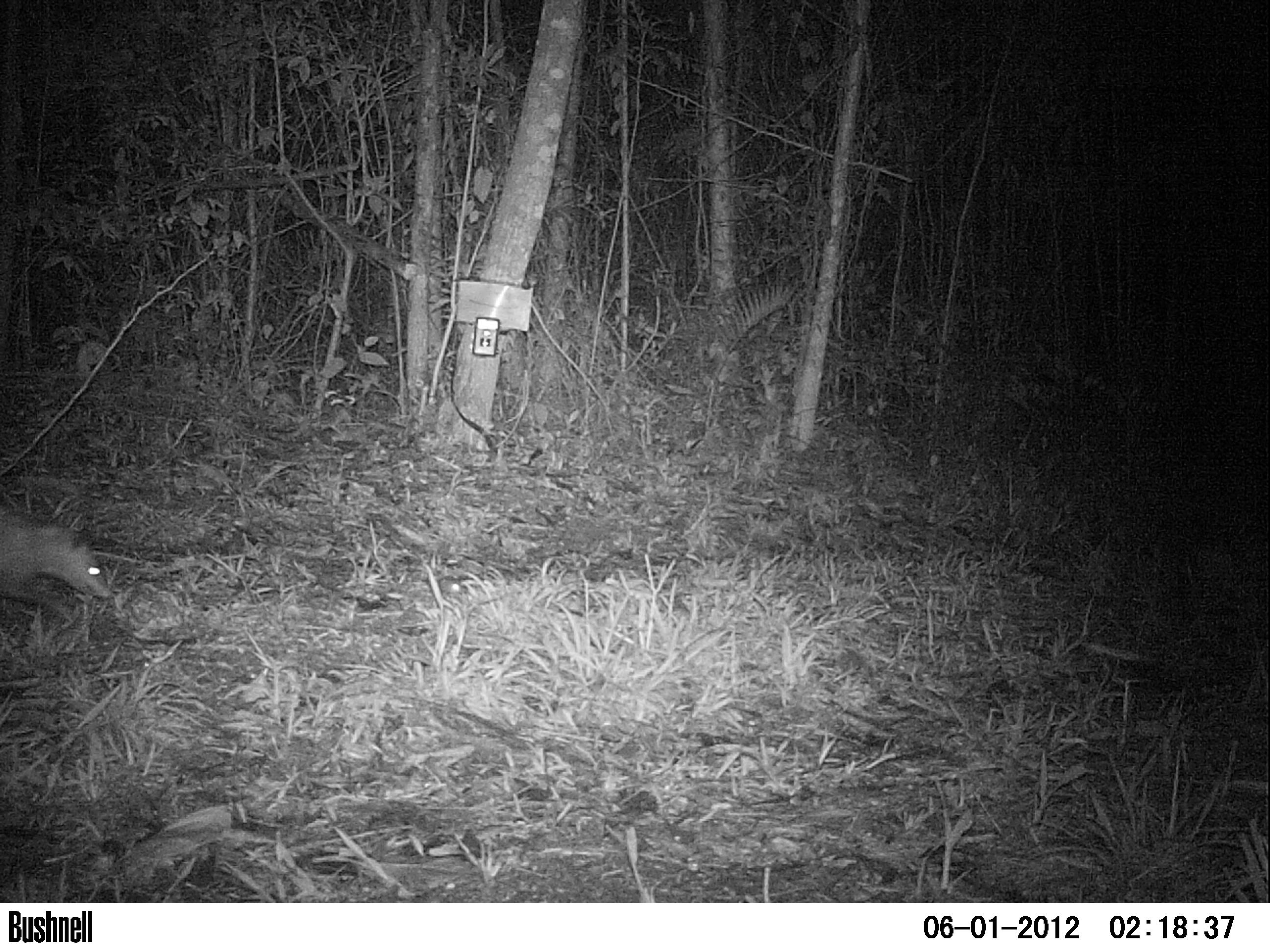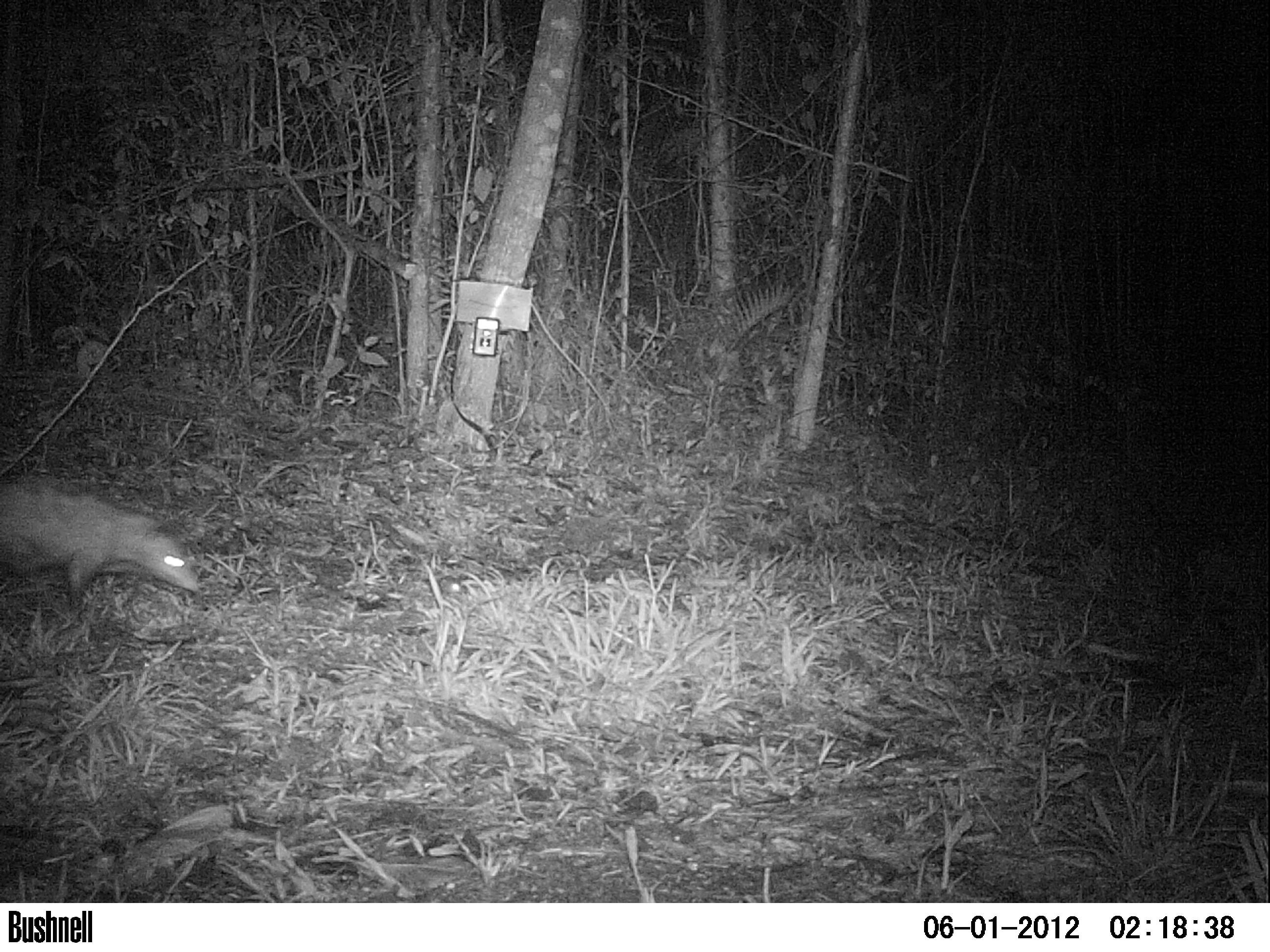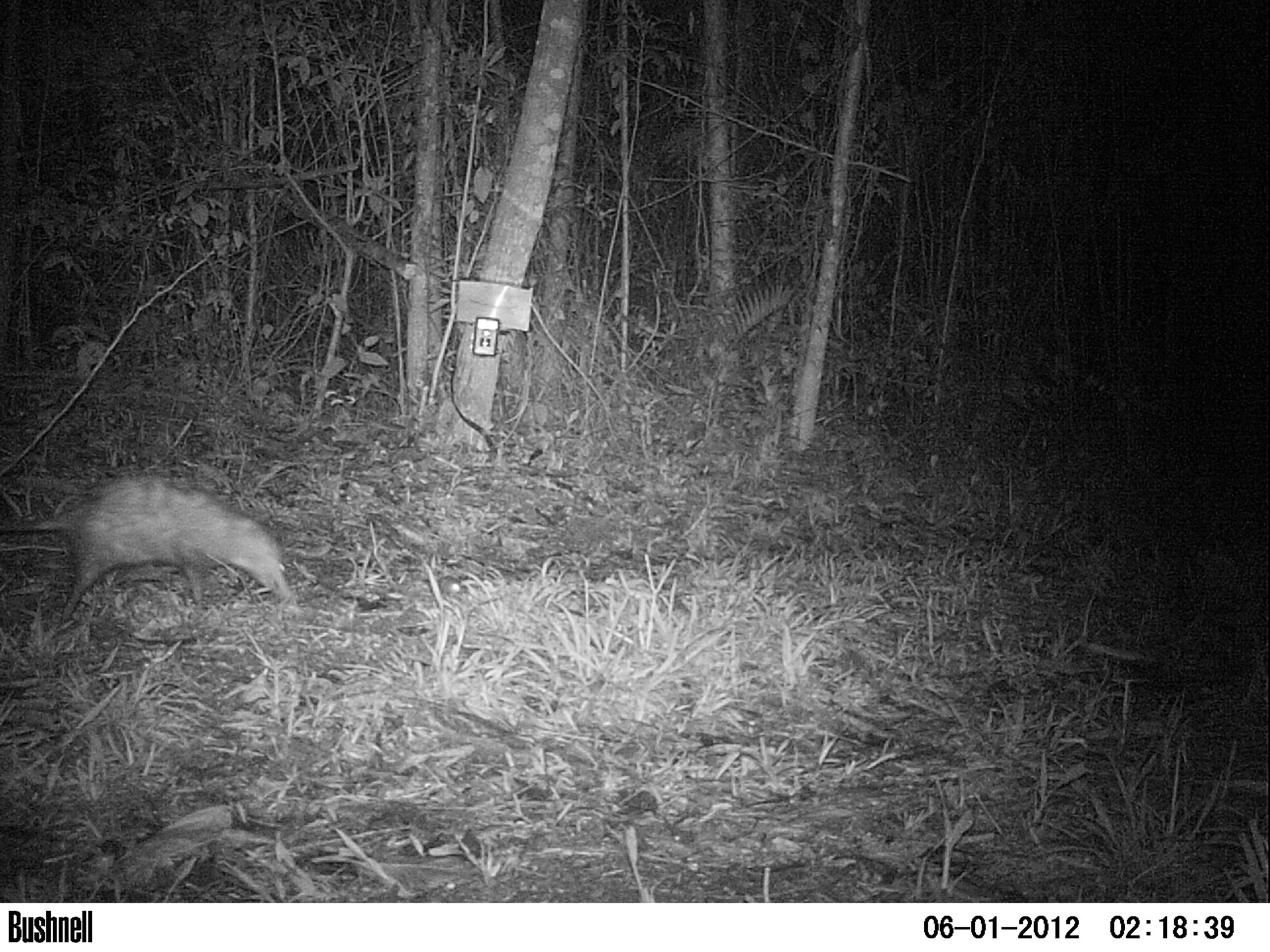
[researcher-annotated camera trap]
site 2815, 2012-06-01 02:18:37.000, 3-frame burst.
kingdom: Animalia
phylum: Chordata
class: Mammalia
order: Didelphimorphia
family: Didelphidae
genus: Didelphis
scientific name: Didelphis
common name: american opossums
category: didelphis sp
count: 1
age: adult